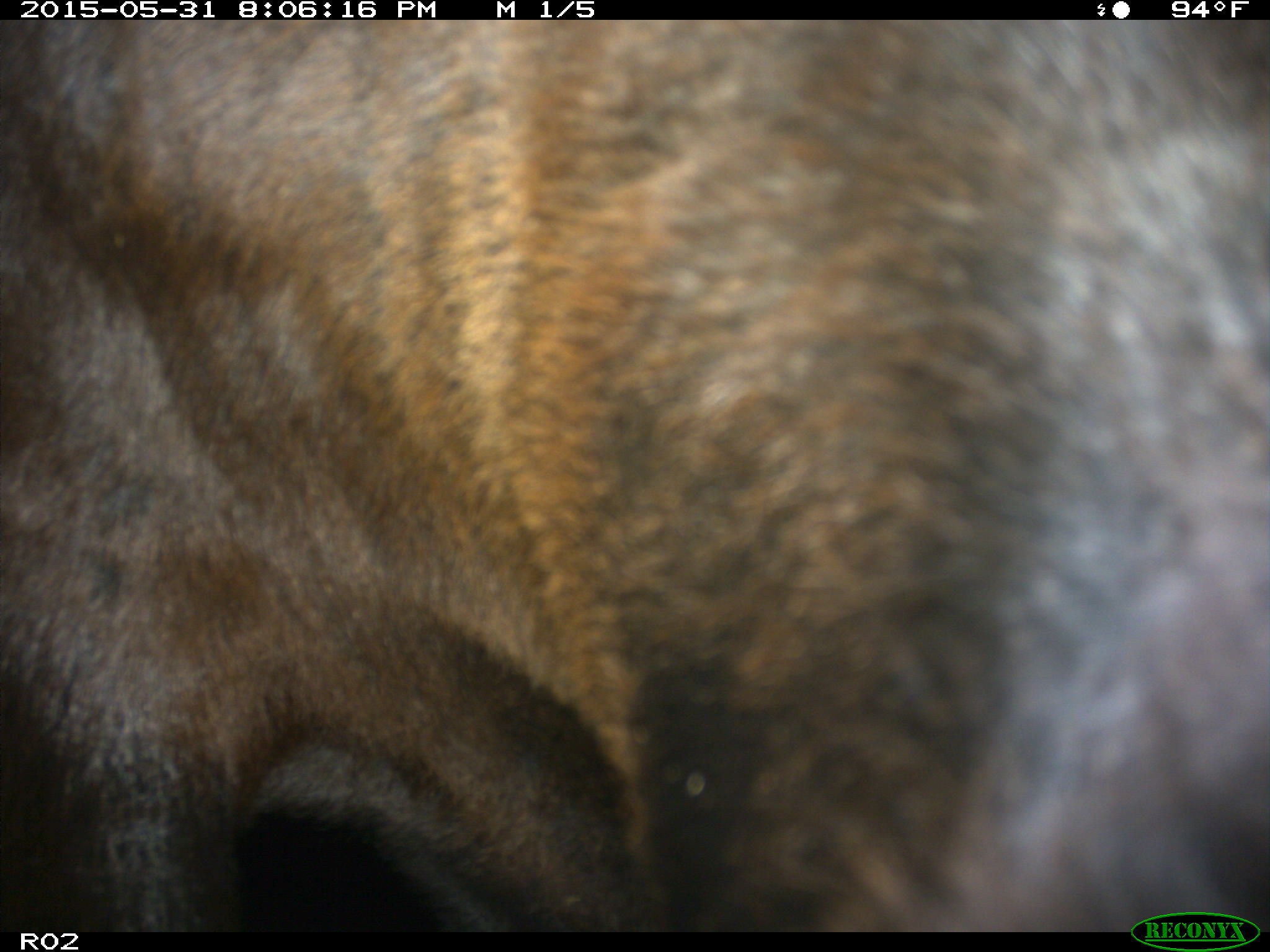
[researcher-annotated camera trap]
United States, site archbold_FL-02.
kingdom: Animalia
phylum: Chordata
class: Mammalia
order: Artiodactyla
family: Bovidae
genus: Bos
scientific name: Bos taurus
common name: domestic cow